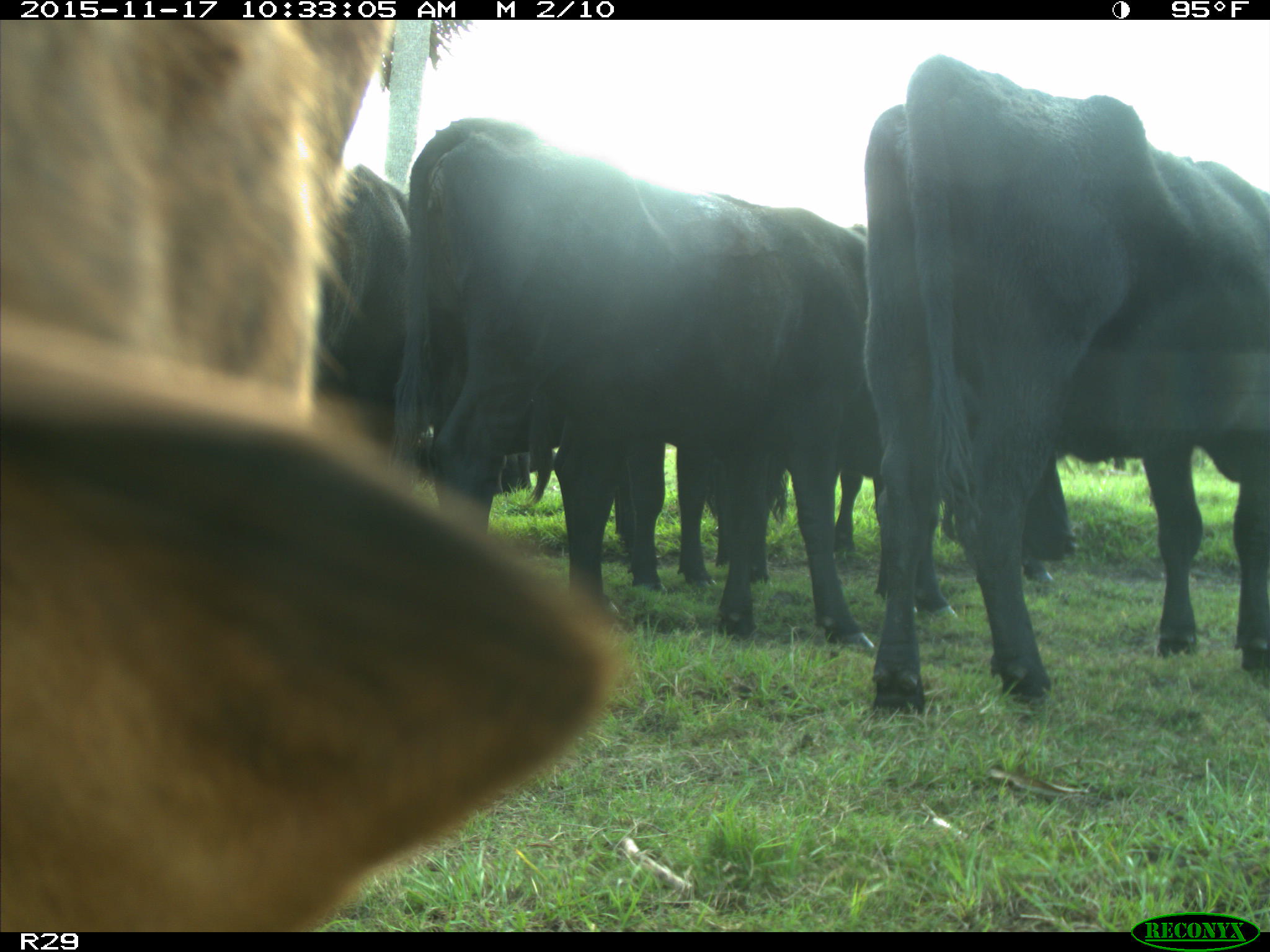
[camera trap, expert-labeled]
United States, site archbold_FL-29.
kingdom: Animalia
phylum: Chordata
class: Mammalia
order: Artiodactyla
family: Bovidae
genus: Bos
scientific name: Bos taurus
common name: domestic cow